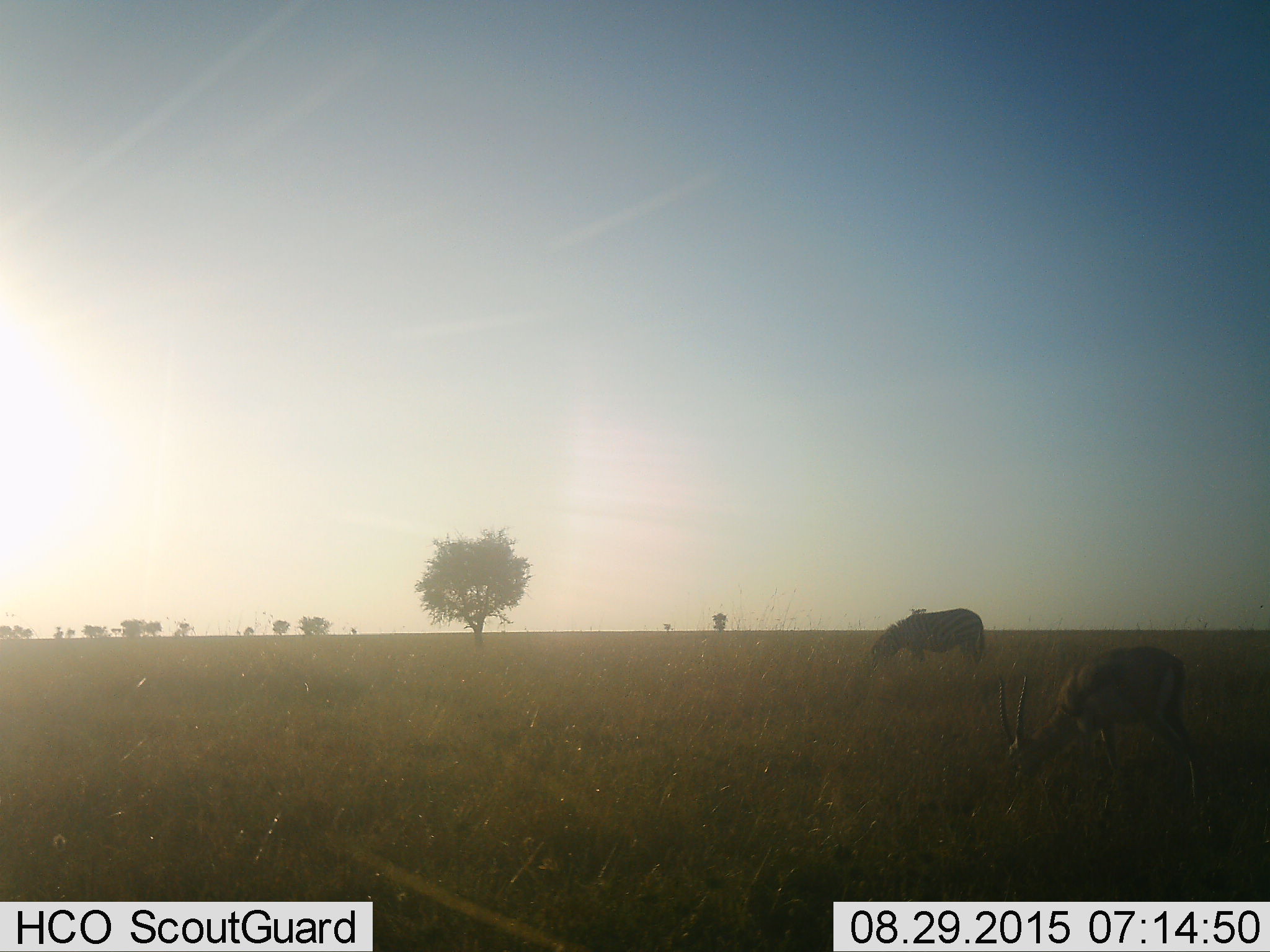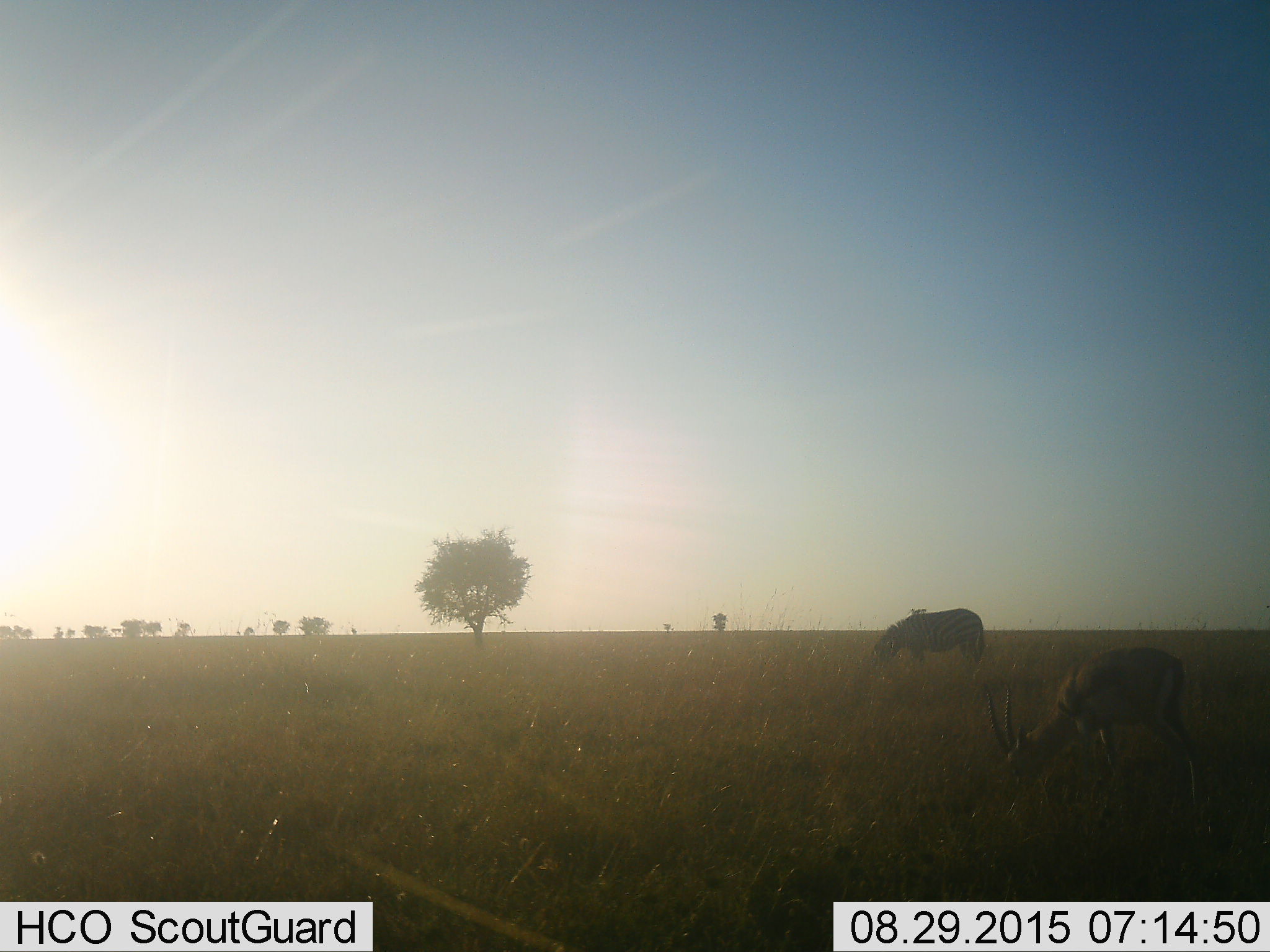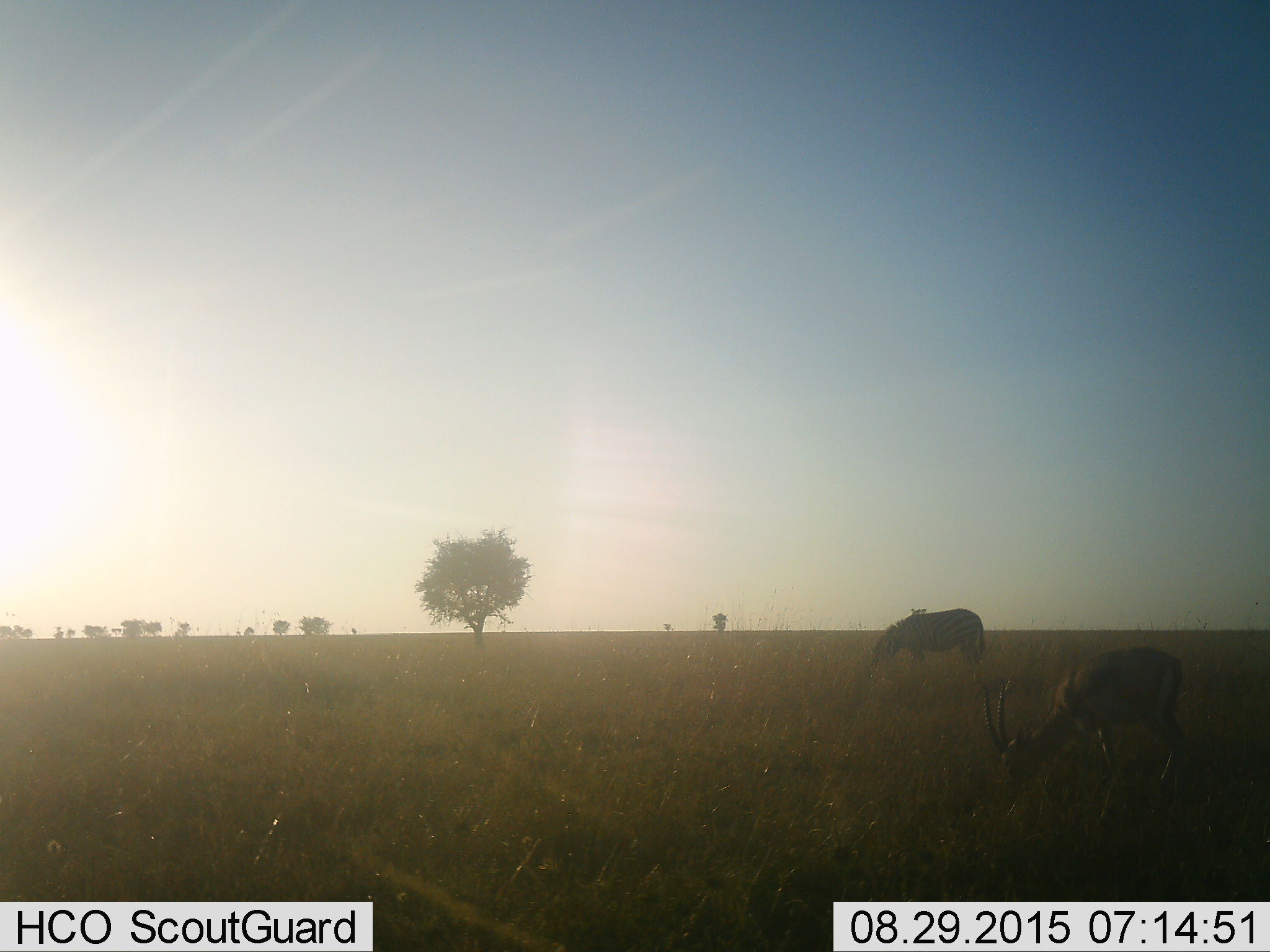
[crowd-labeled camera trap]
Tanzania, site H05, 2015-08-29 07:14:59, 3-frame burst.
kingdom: Animalia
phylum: Chordata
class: Mammalia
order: Artiodactyla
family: Bovidae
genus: Eudorcas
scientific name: Eudorcas thomsonii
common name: thomson's gazelle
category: gazellethomsons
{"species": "gazellethomsons (thomson's gazelle) (Eudorcas thomsonii)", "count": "1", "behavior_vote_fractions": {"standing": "12%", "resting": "0%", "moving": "0%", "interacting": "0%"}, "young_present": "0%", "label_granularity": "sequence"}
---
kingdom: Animalia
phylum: Chordata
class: Mammalia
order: Perissodactyla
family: Equidae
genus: Equus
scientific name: Equus quagga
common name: plains zebra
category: zebra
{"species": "zebra (plains zebra) (Equus quagga)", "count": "1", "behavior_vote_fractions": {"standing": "22%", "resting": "0%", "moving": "0%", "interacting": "0%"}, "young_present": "0%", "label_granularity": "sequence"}